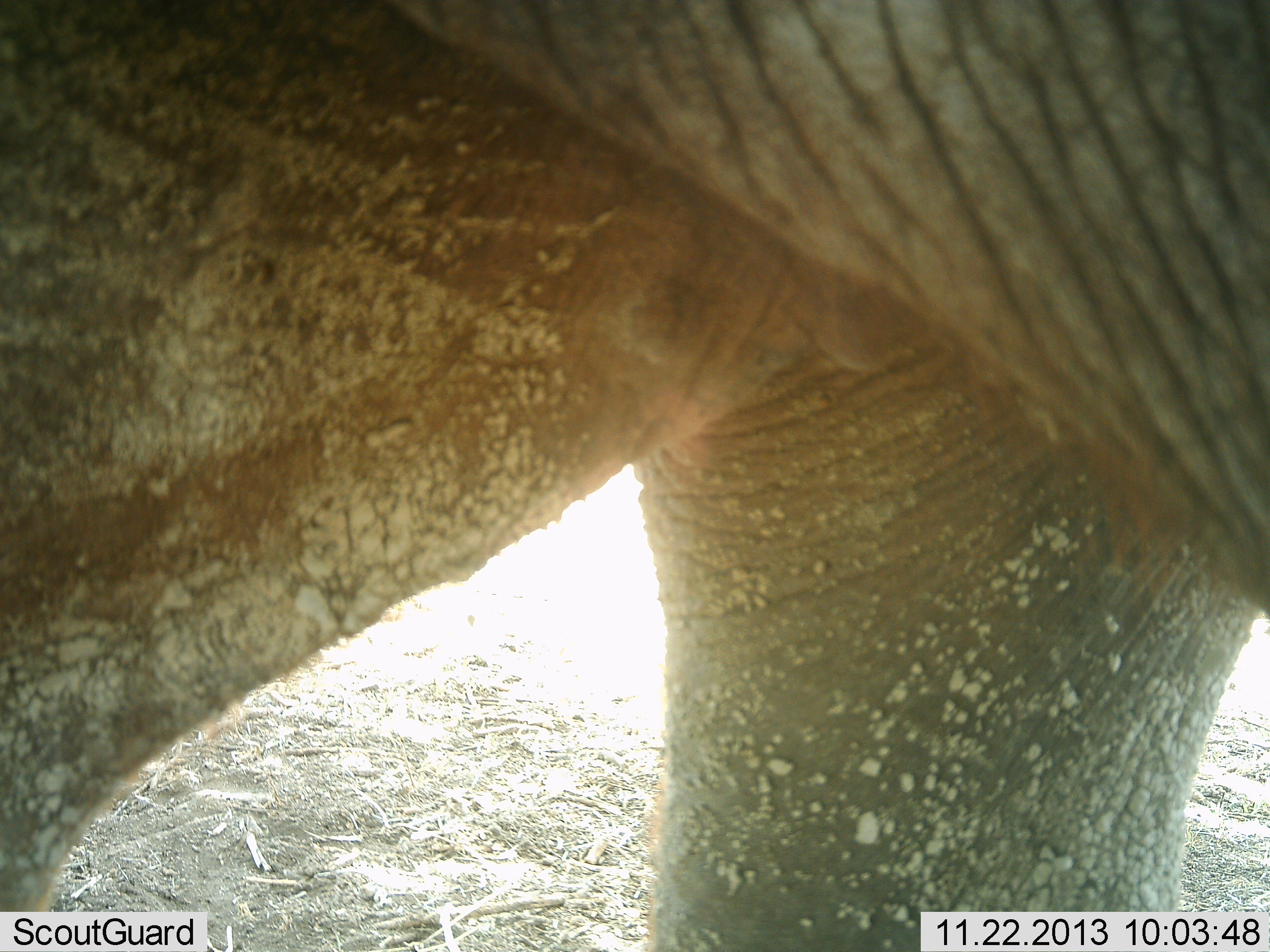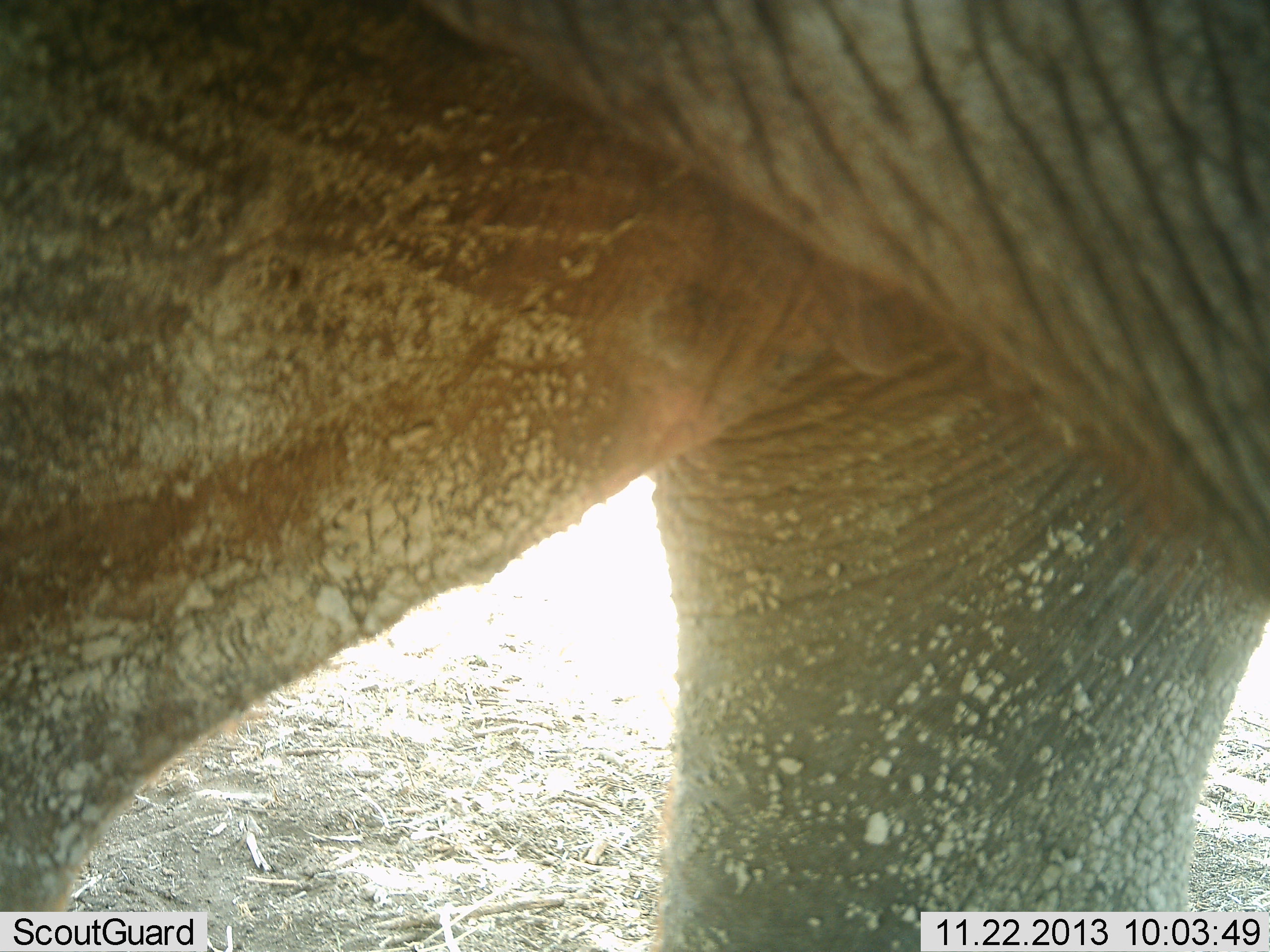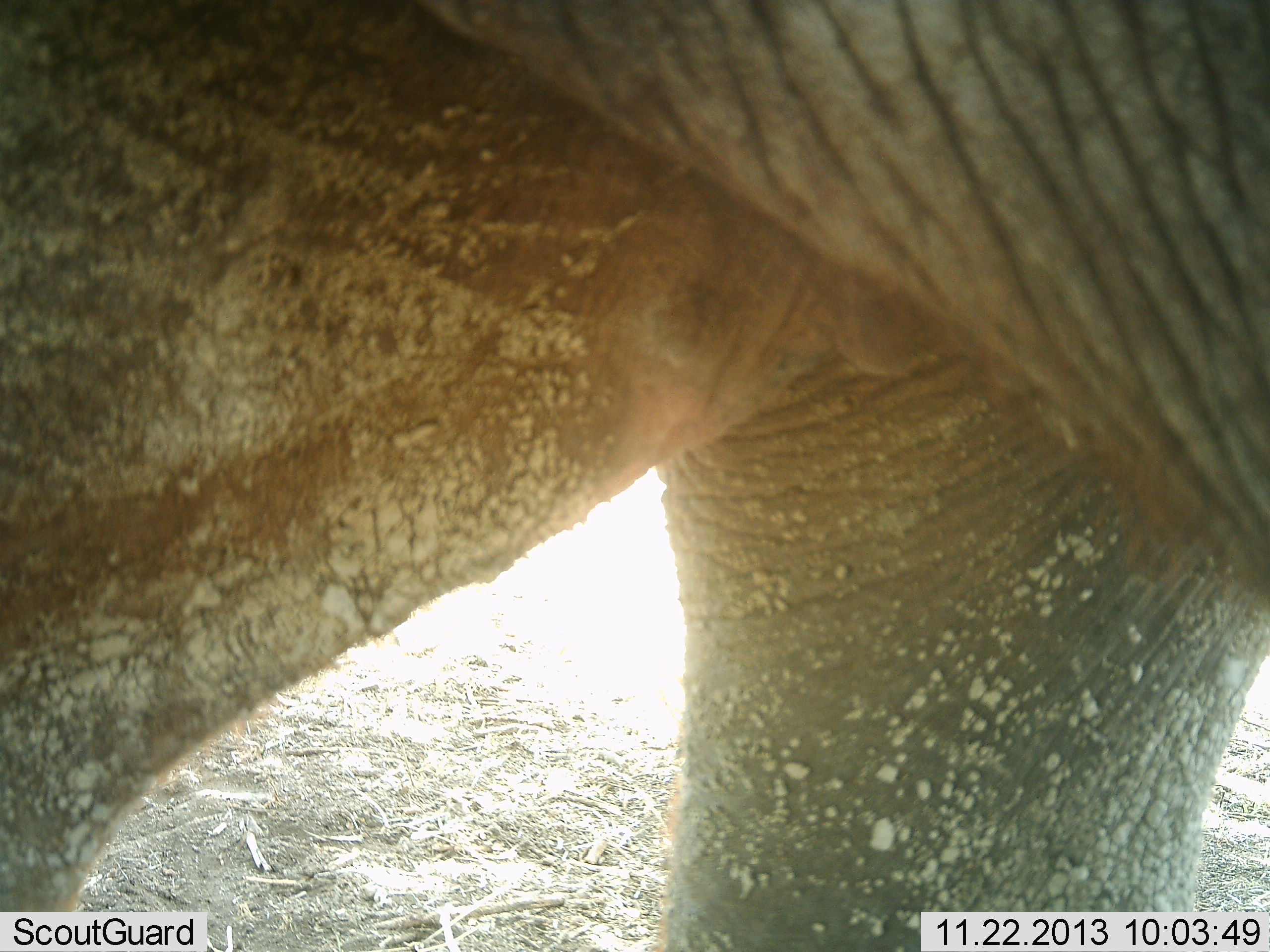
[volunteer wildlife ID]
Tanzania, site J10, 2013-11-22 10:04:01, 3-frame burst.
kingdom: Animalia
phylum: Chordata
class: Mammalia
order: Proboscidea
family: Elephantidae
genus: Loxodonta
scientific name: Loxodonta africana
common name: african bush elephant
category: elephant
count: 1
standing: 90%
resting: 0%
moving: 10%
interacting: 0%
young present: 0%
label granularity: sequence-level